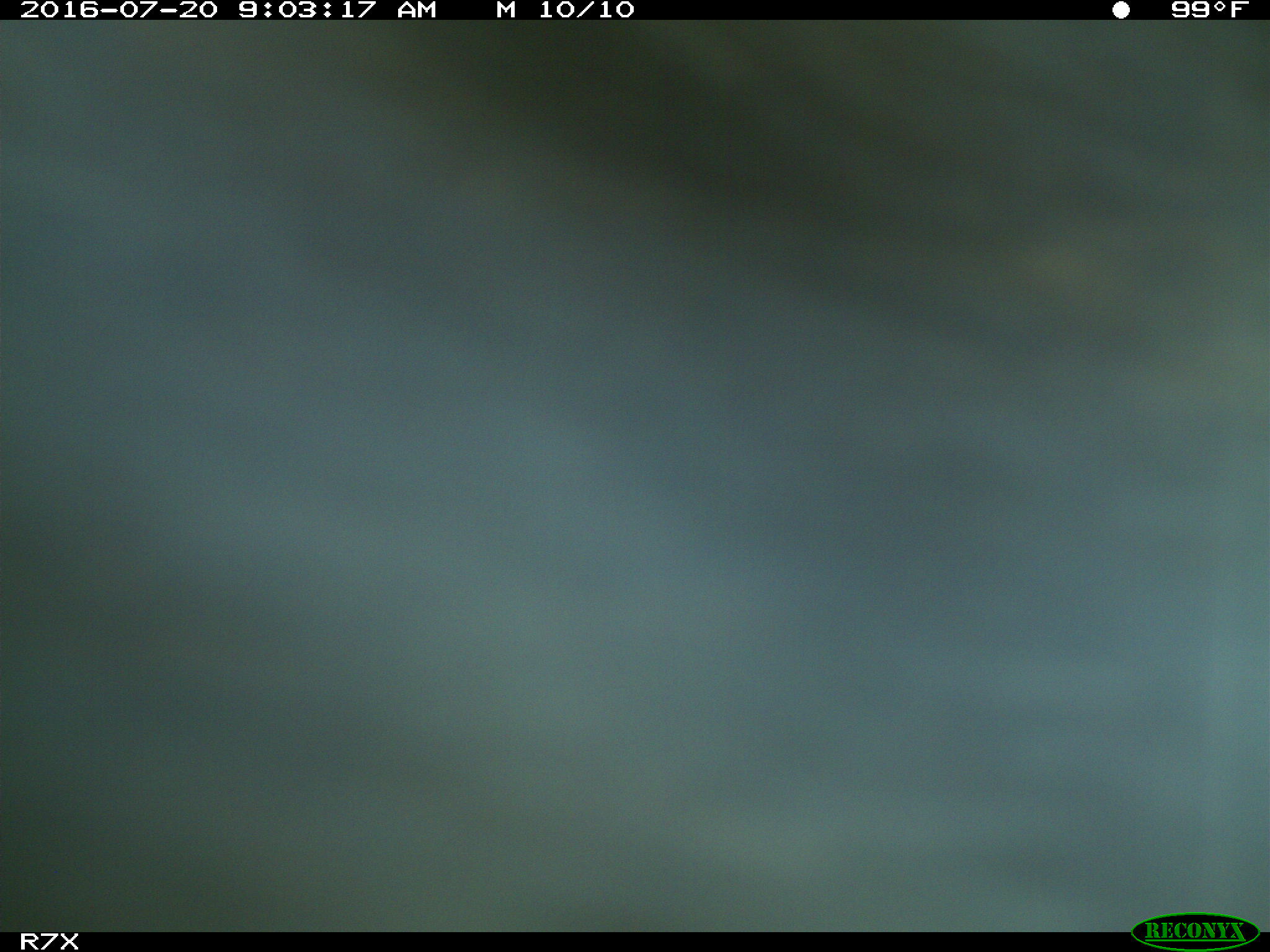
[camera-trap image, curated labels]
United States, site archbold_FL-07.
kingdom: Animalia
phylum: Chordata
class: Mammalia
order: Artiodactyla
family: Bovidae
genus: Bos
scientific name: Bos taurus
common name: domestic cow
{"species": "Bos taurus (domestic cow)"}